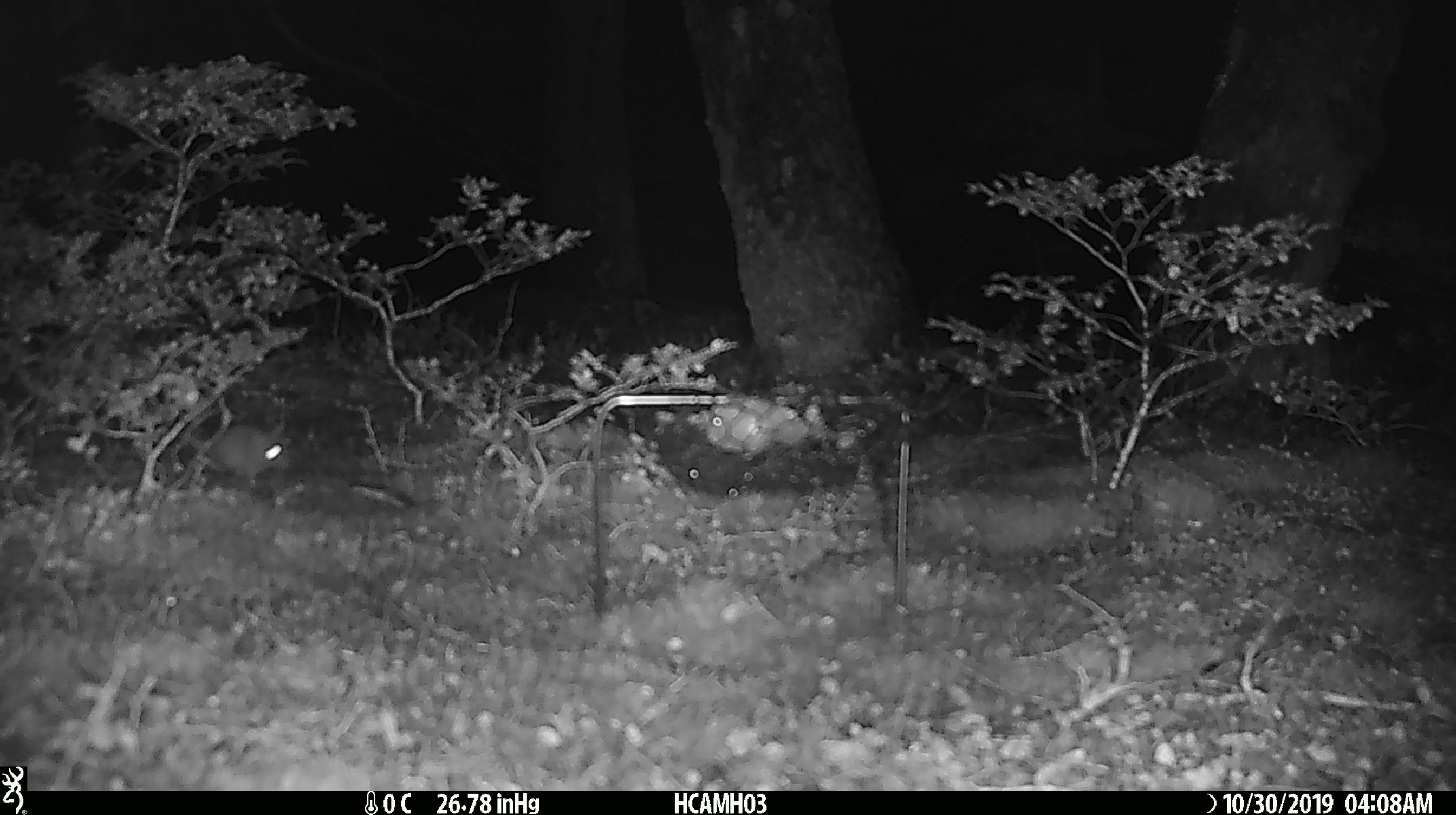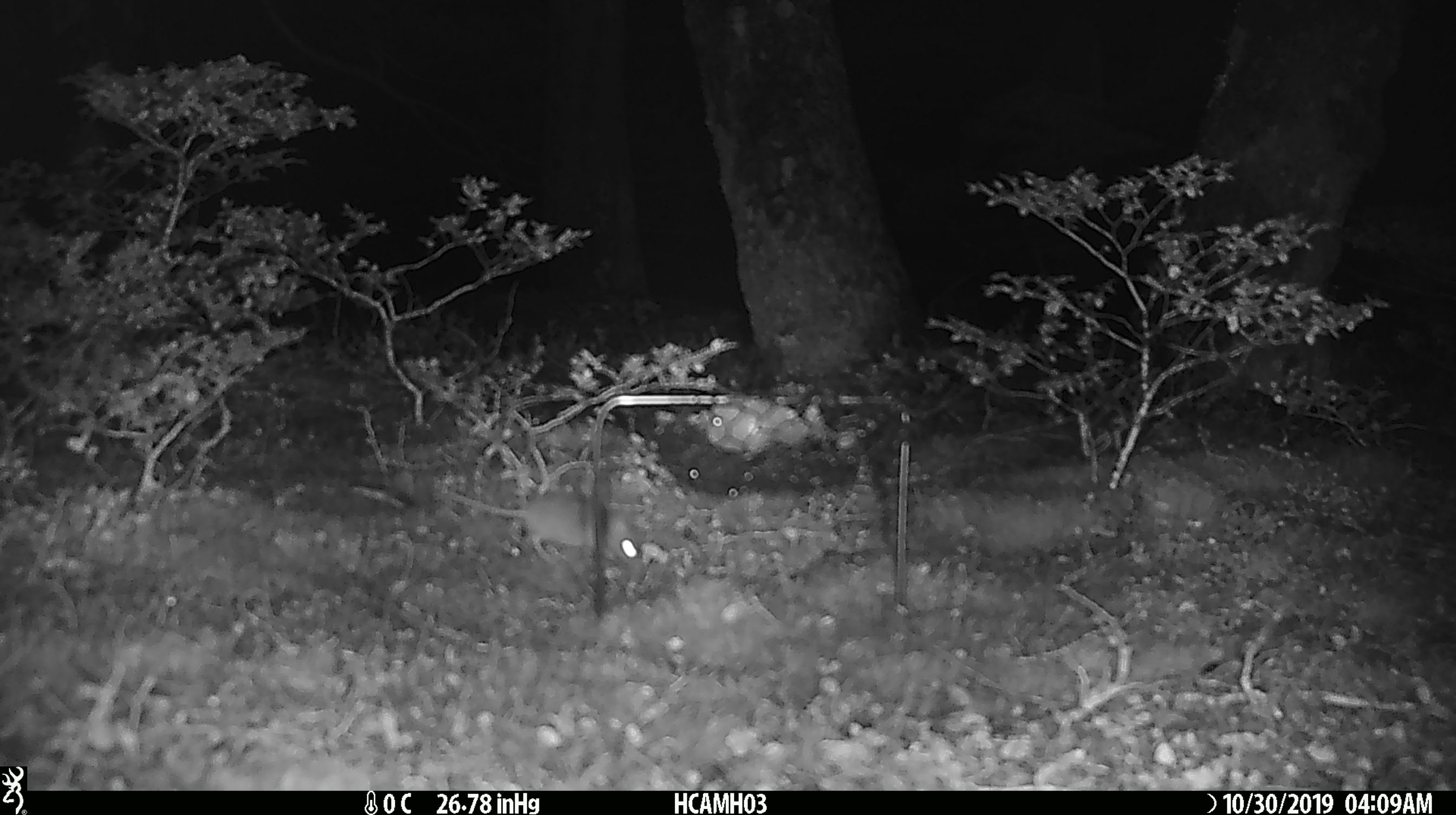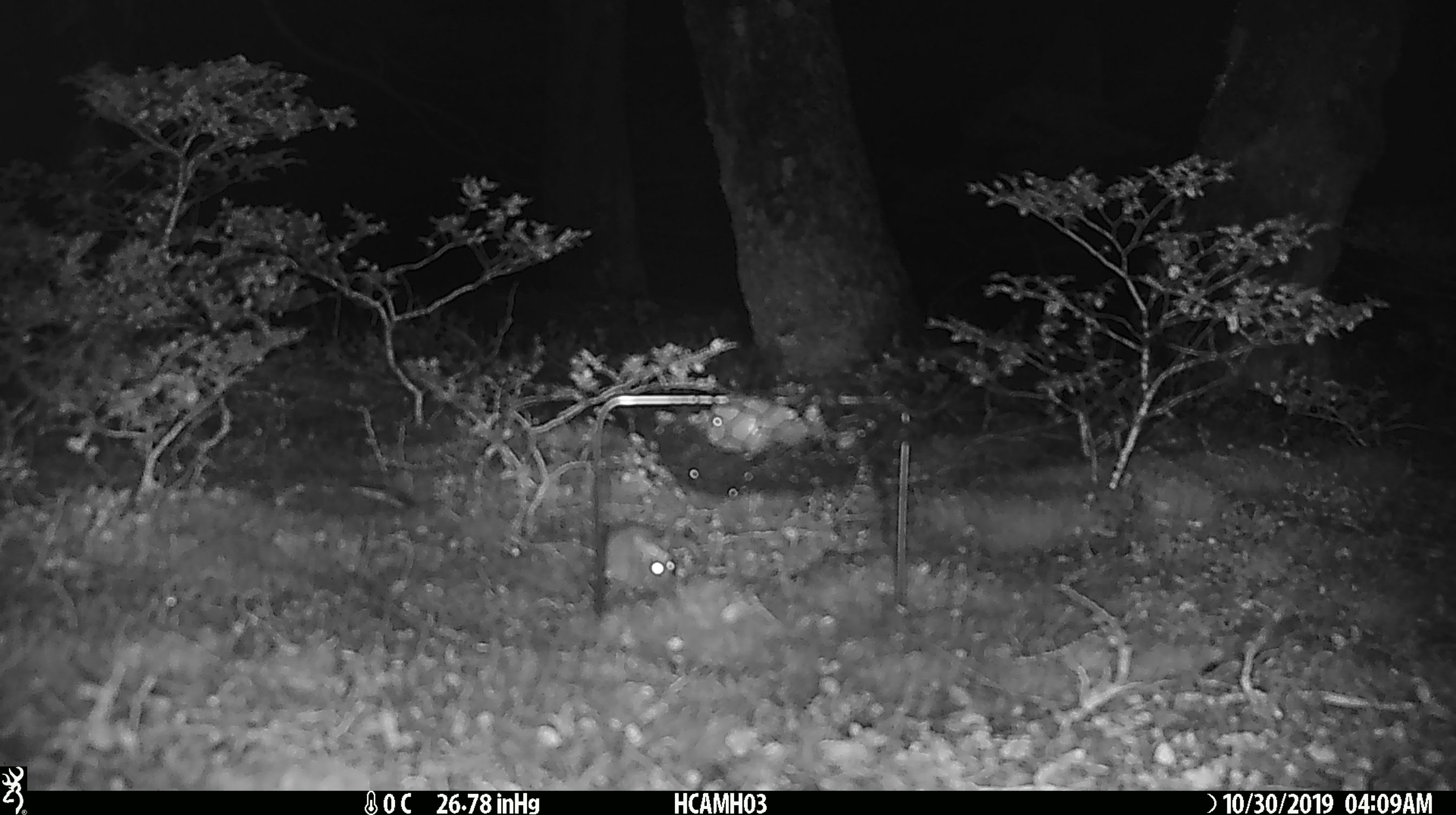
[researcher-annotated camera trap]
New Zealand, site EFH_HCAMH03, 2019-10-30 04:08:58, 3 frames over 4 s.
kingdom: Animalia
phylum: Chordata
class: Mammalia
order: Rodentia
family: Muridae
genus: Mus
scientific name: Mus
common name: mouse